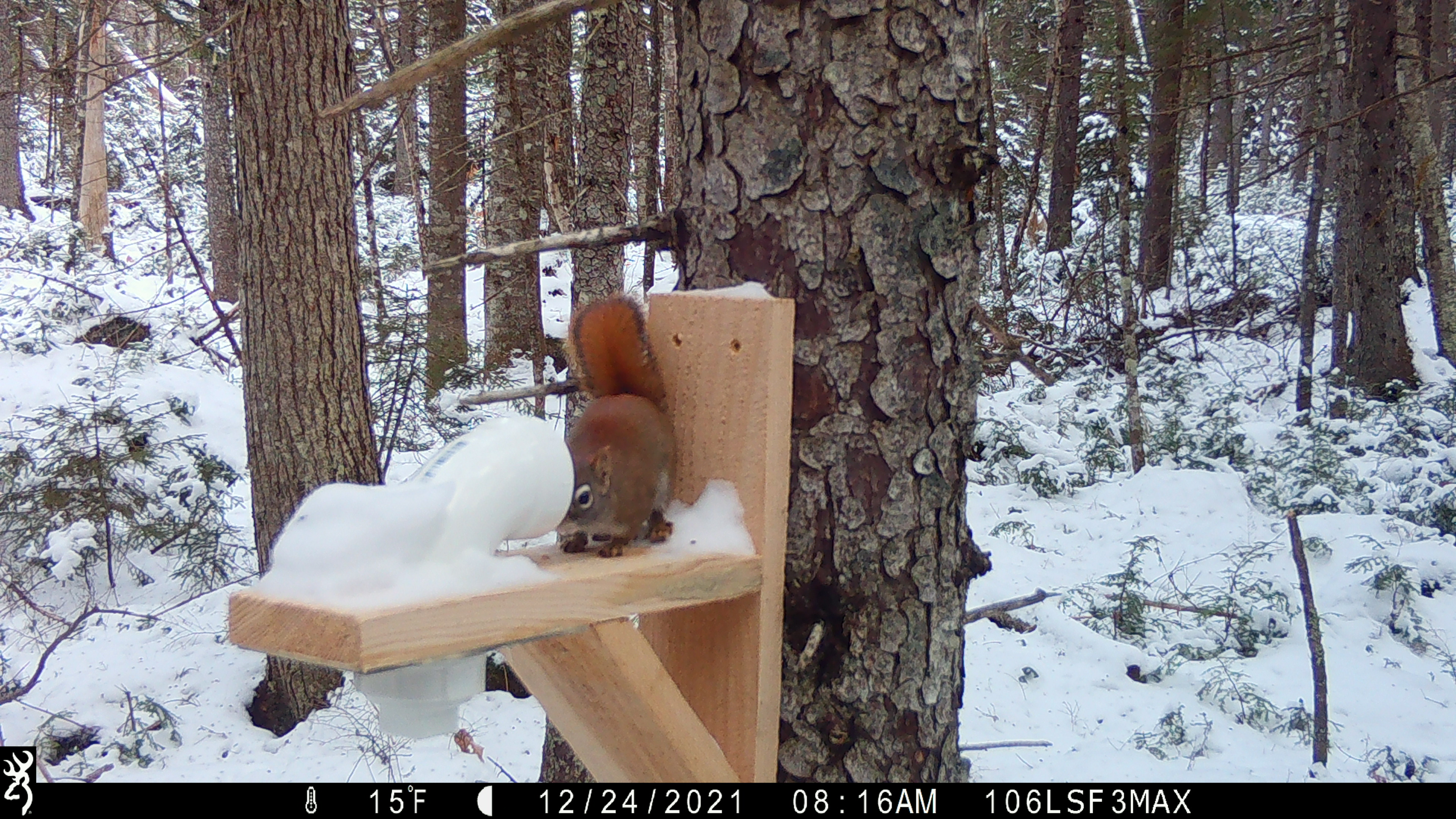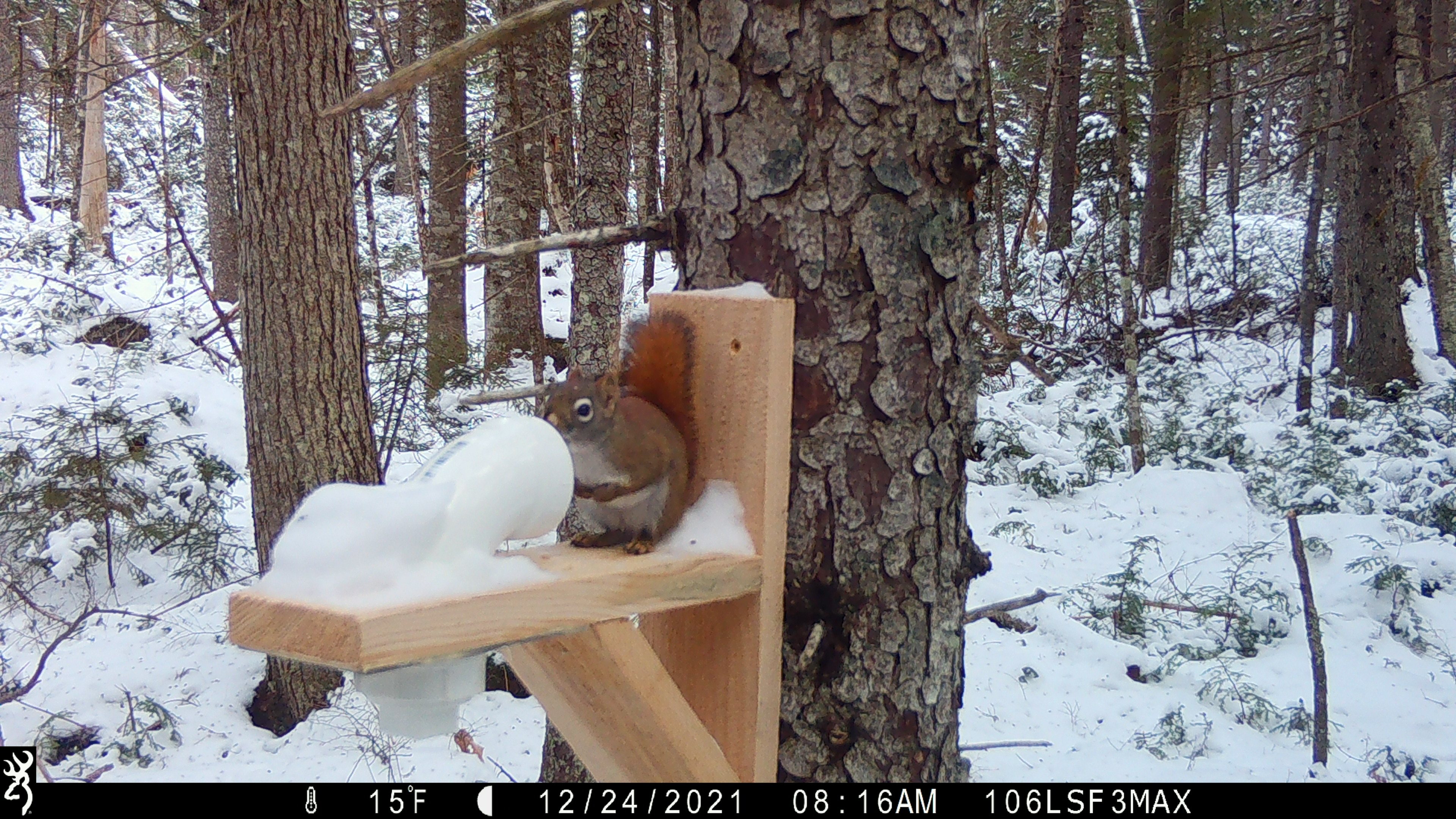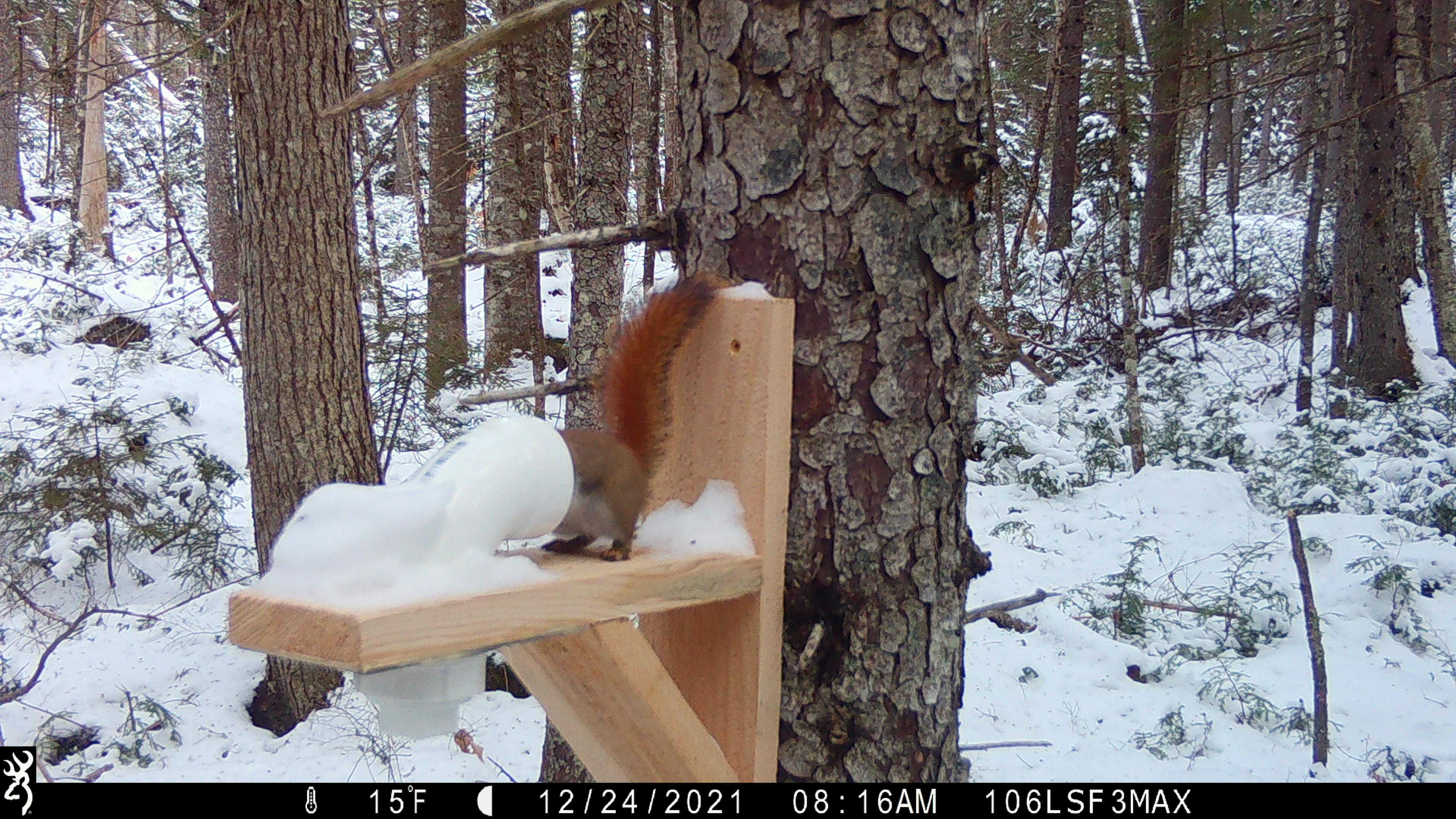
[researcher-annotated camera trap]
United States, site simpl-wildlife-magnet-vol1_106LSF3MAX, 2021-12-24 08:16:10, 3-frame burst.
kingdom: Animalia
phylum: Chordata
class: Mammalia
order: Rodentia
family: Sciuridae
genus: Tamiasciurus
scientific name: Tamiasciurus hudsonicus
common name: red squirrel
Red squirrel (Tamiasciurus hudsonicus).